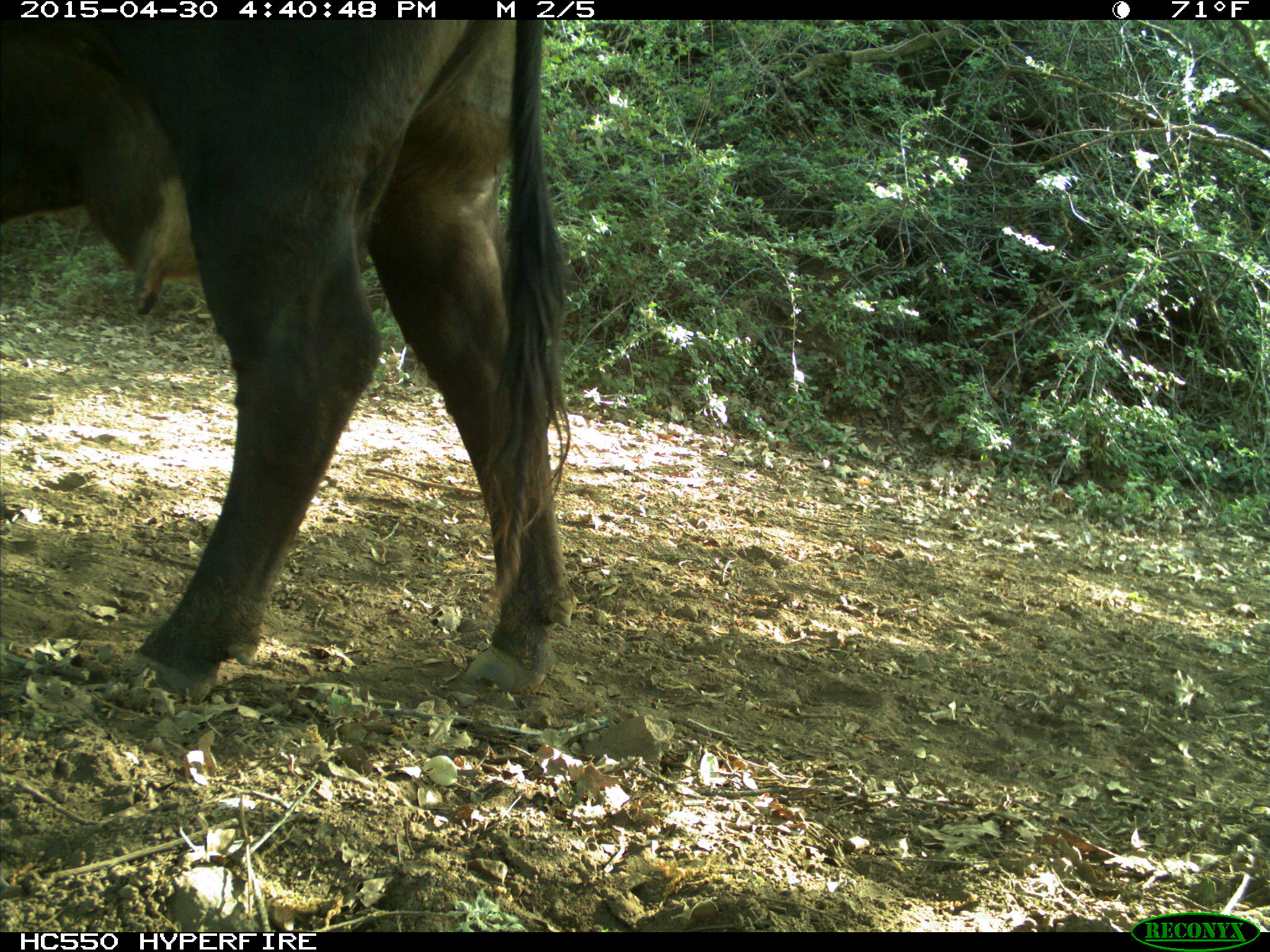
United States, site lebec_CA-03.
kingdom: Animalia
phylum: Chordata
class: Mammalia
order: Artiodactyla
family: Bovidae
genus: Bos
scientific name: Bos taurus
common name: domestic cow